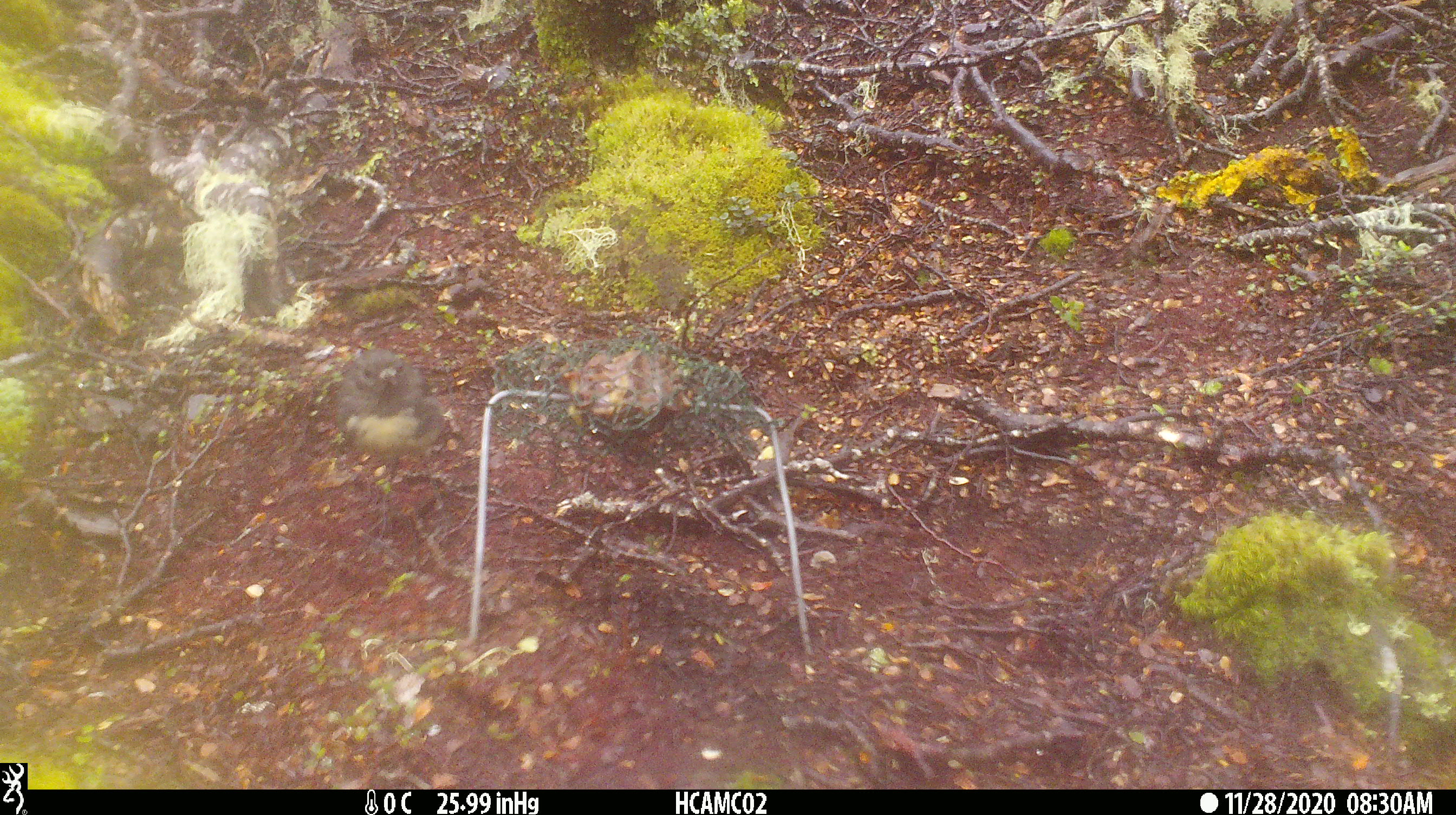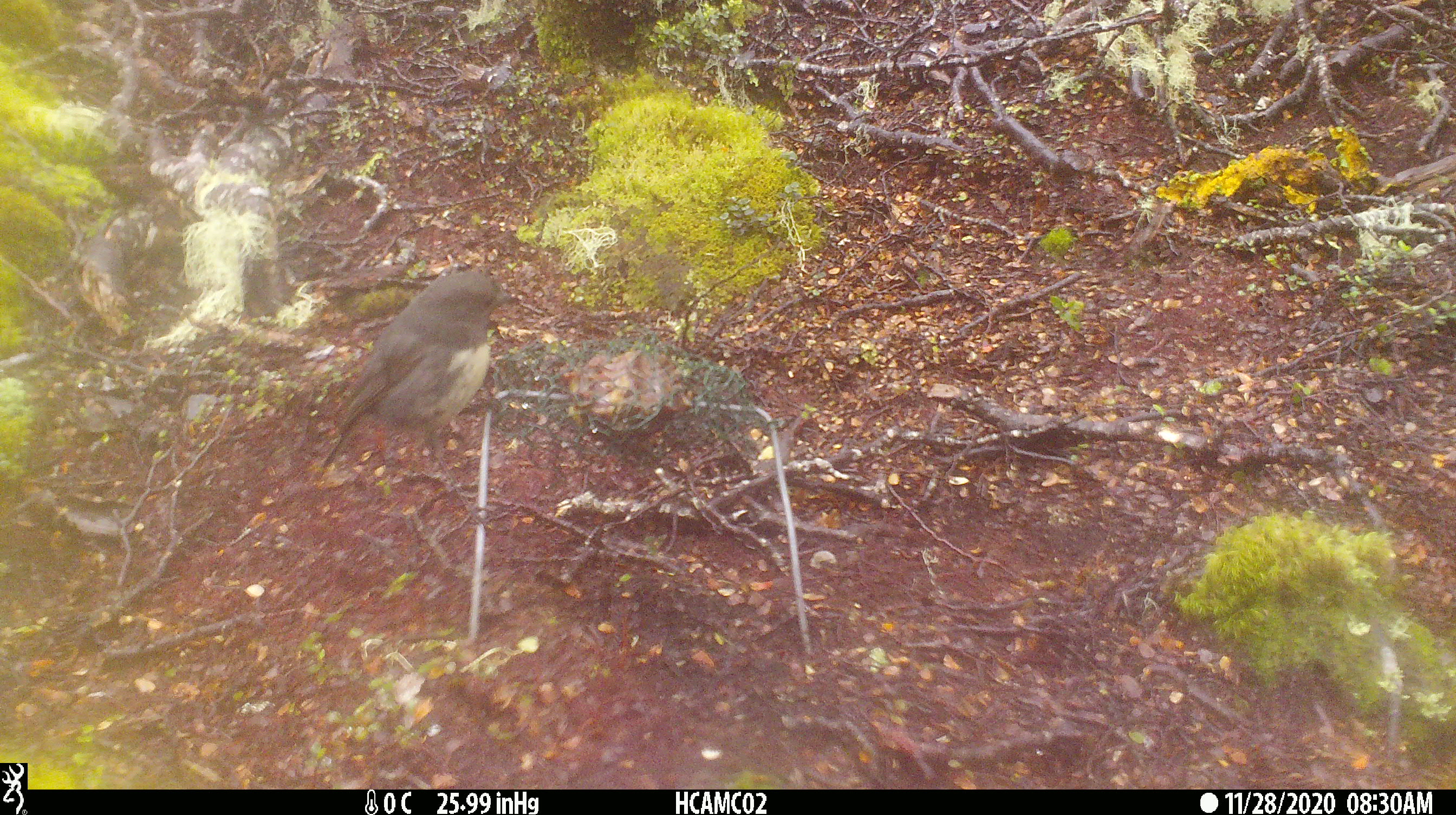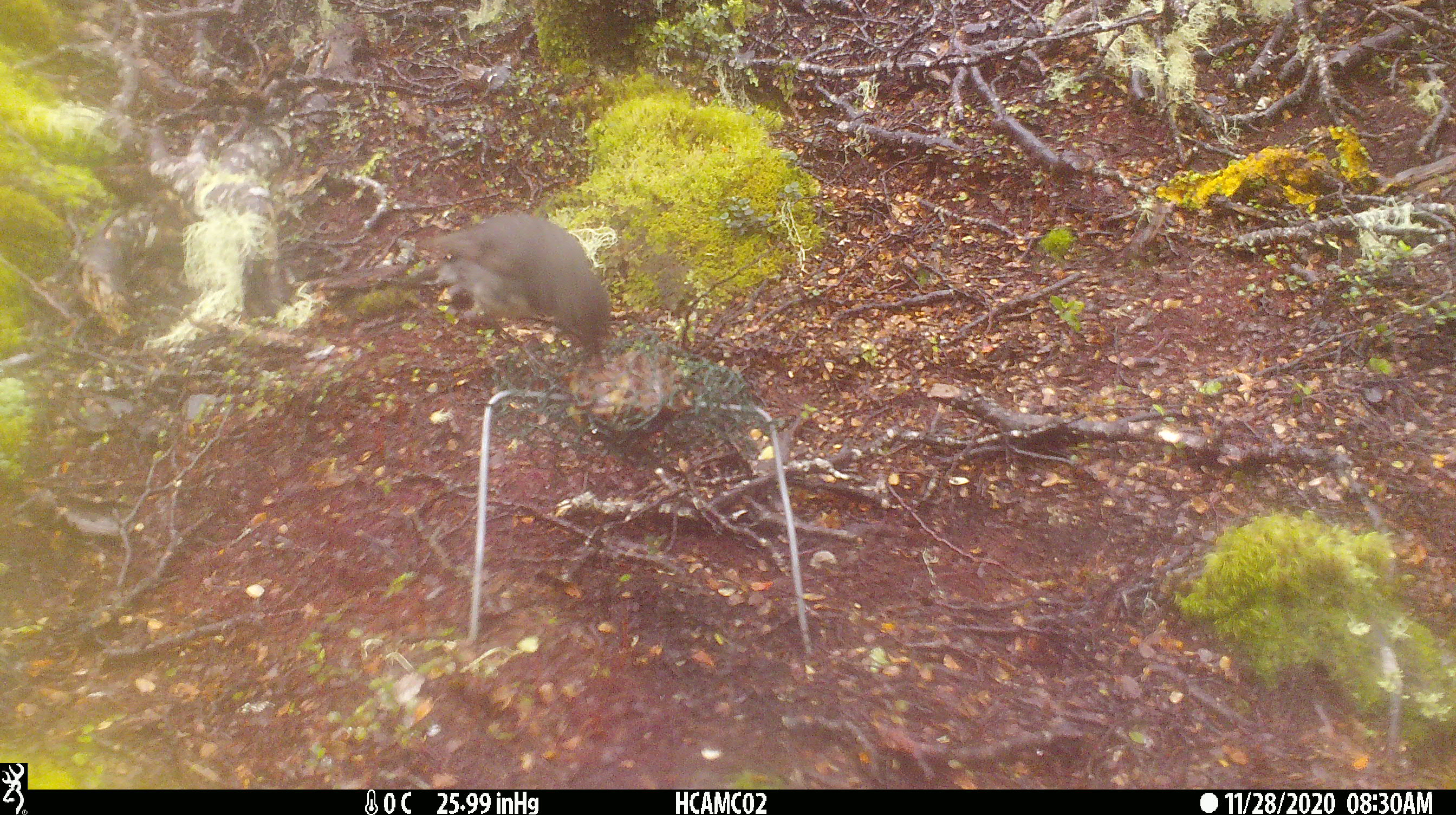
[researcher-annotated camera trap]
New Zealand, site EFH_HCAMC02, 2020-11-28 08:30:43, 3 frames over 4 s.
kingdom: Animalia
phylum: Chordata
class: Aves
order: Passeriformes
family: Petroicidae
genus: Petroica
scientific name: Petroica australis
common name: new zealand robin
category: robin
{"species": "robin (new zealand robin) (Petroica australis)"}